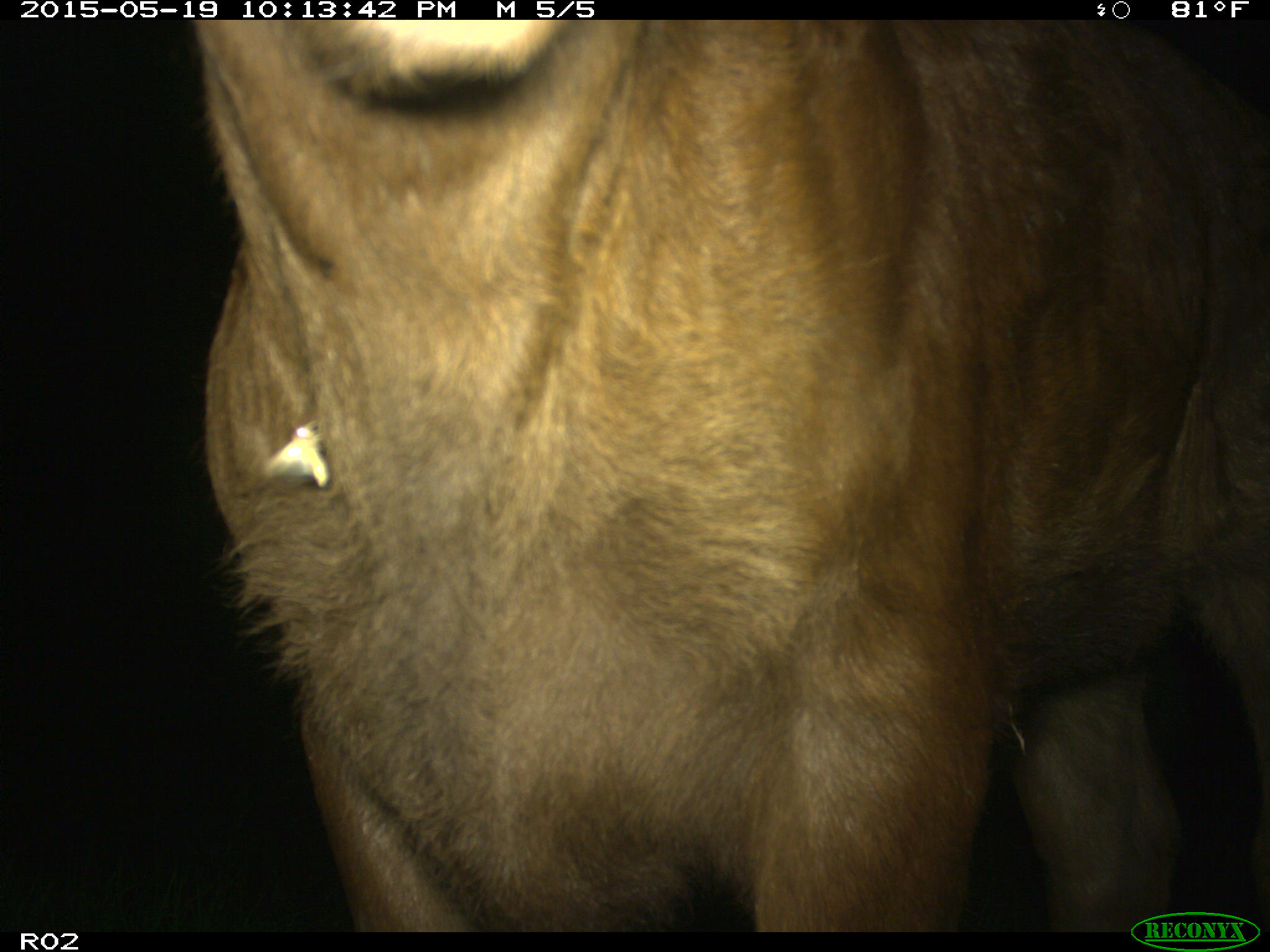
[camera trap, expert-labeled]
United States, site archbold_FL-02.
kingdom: Animalia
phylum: Chordata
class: Mammalia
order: Artiodactyla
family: Bovidae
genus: Bos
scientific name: Bos taurus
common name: domestic cow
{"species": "Bos taurus (domestic cow)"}